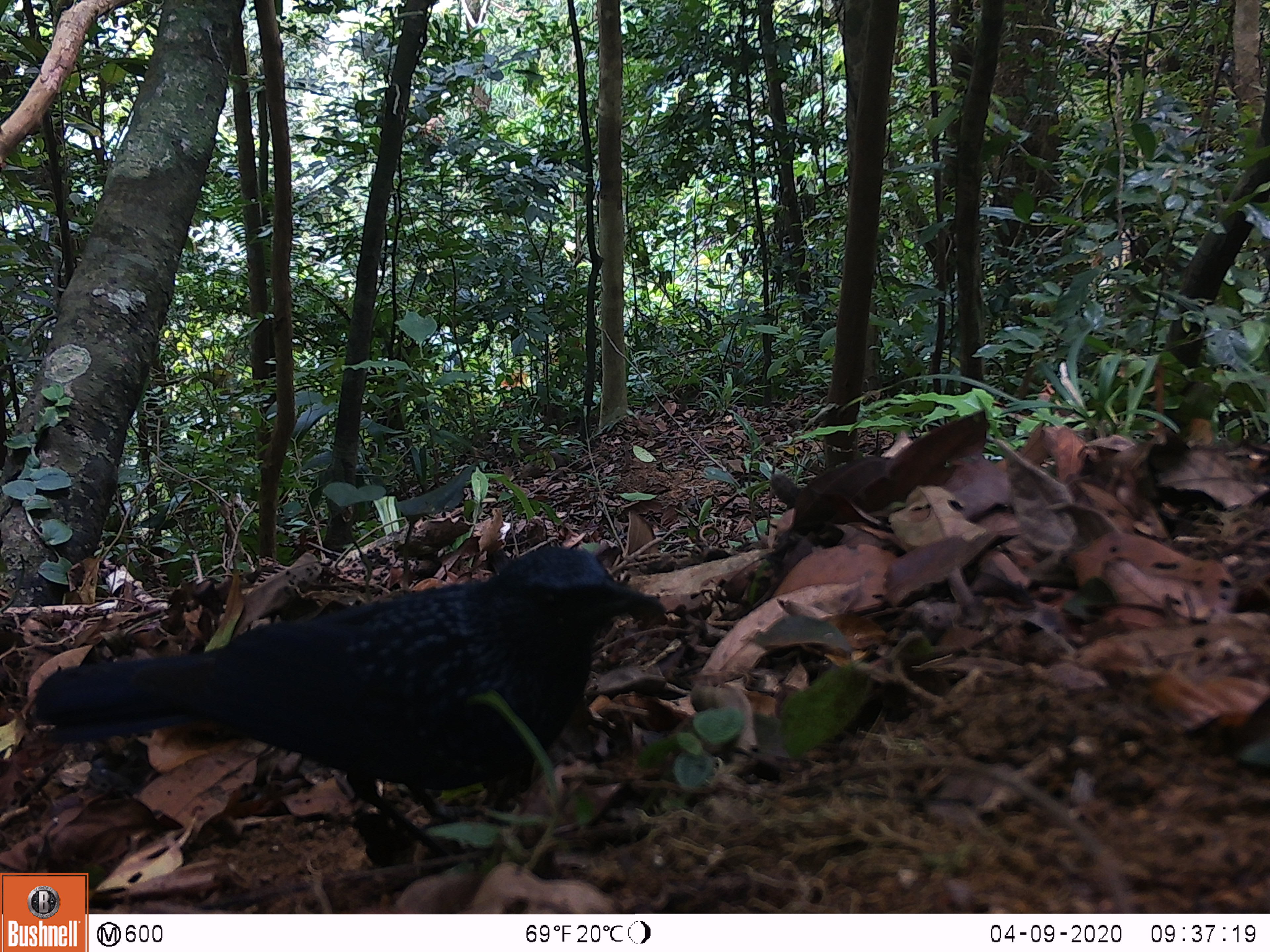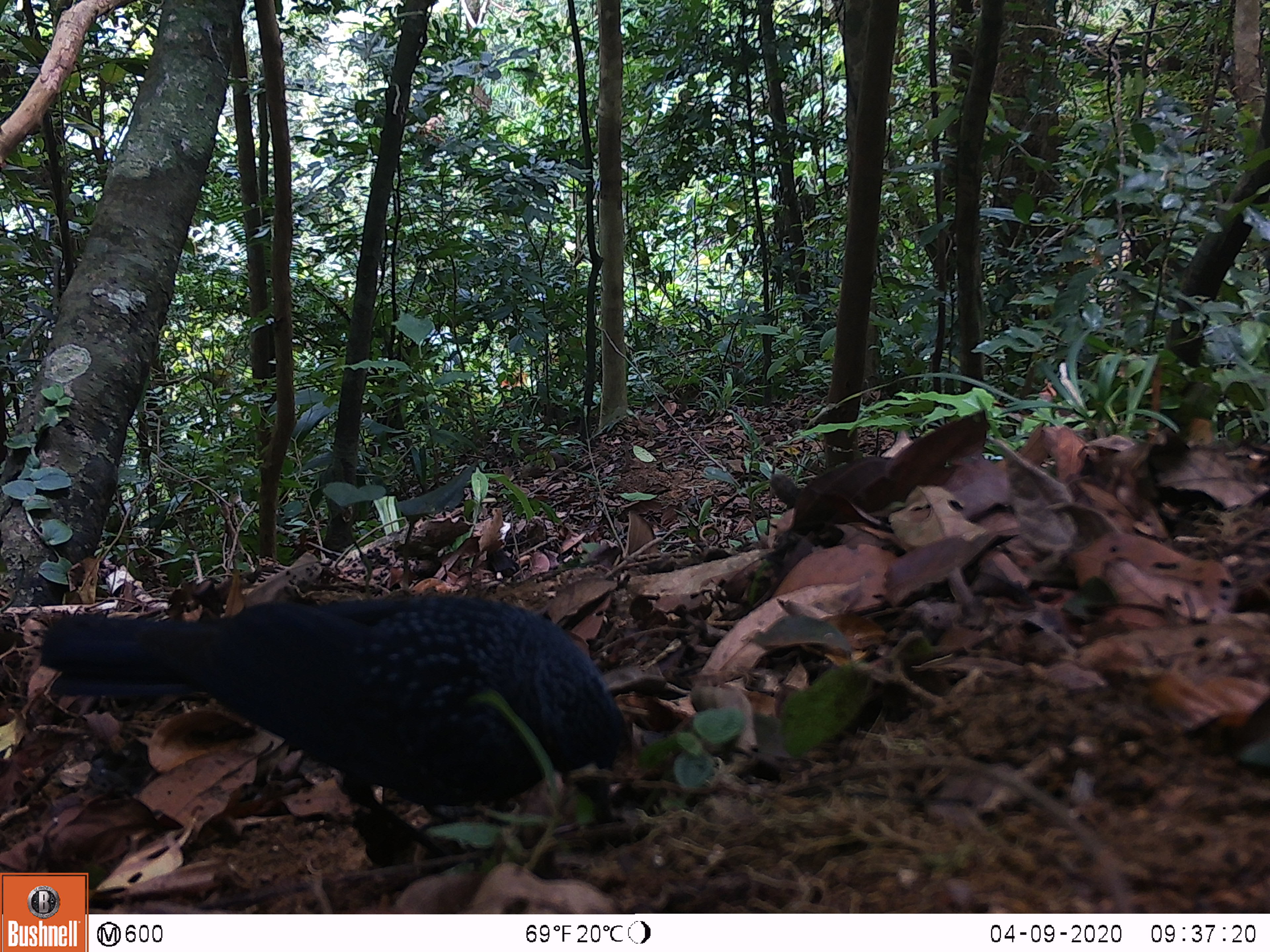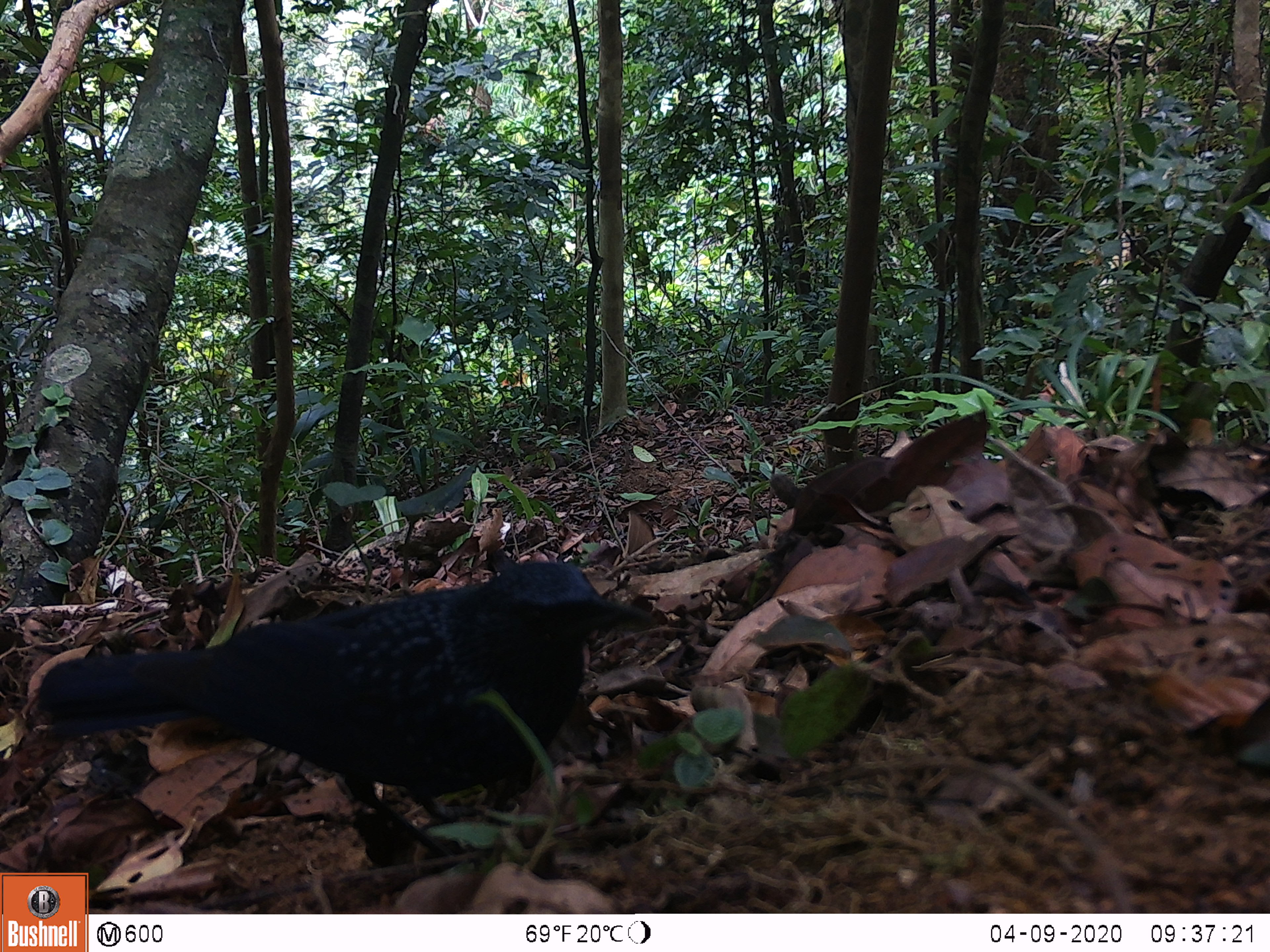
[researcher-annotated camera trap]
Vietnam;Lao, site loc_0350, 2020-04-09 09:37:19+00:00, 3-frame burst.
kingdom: Animalia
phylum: Chordata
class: Aves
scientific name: Aves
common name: bird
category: unidentified bird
Unidentified bird (bird) (Aves). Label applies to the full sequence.